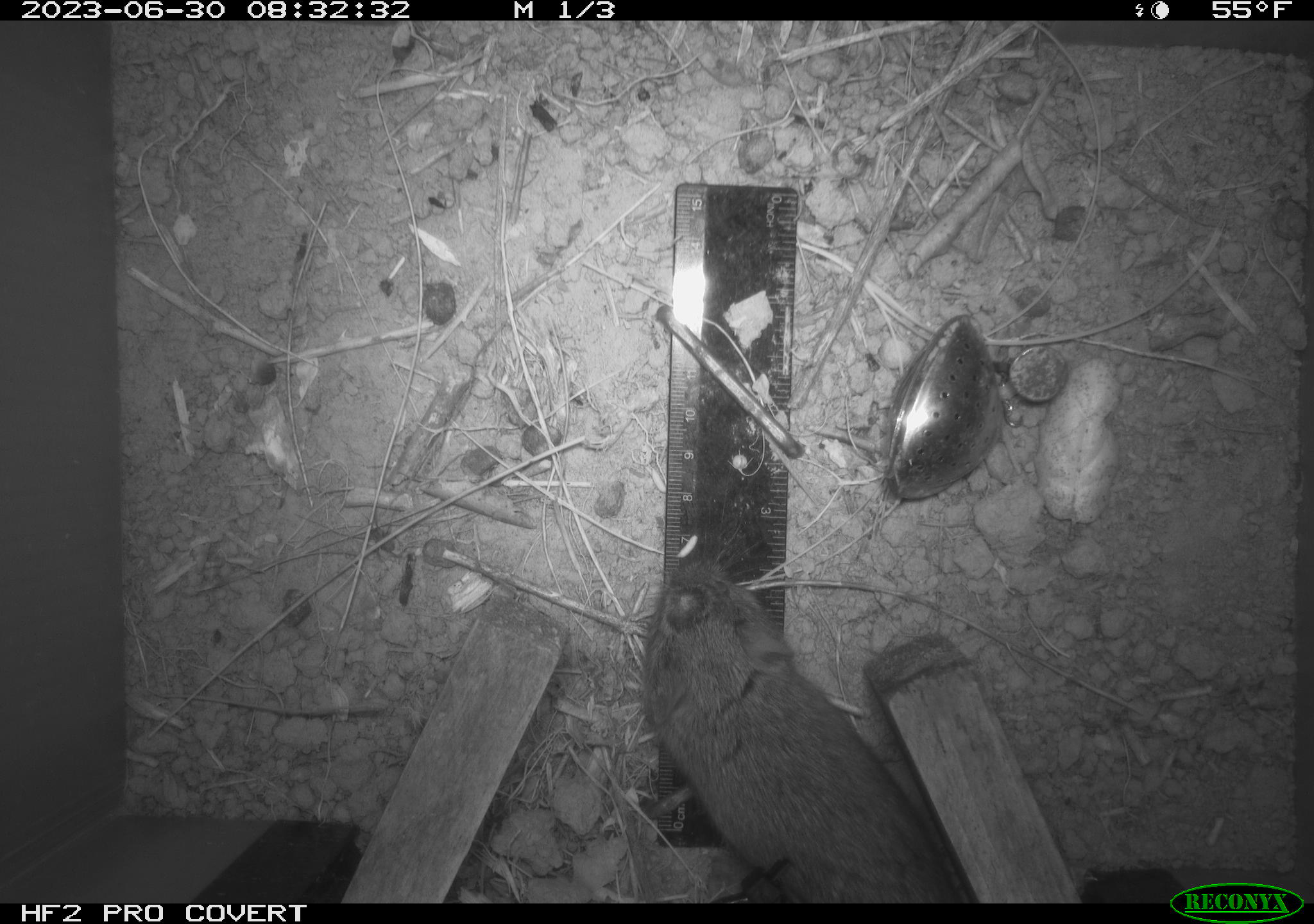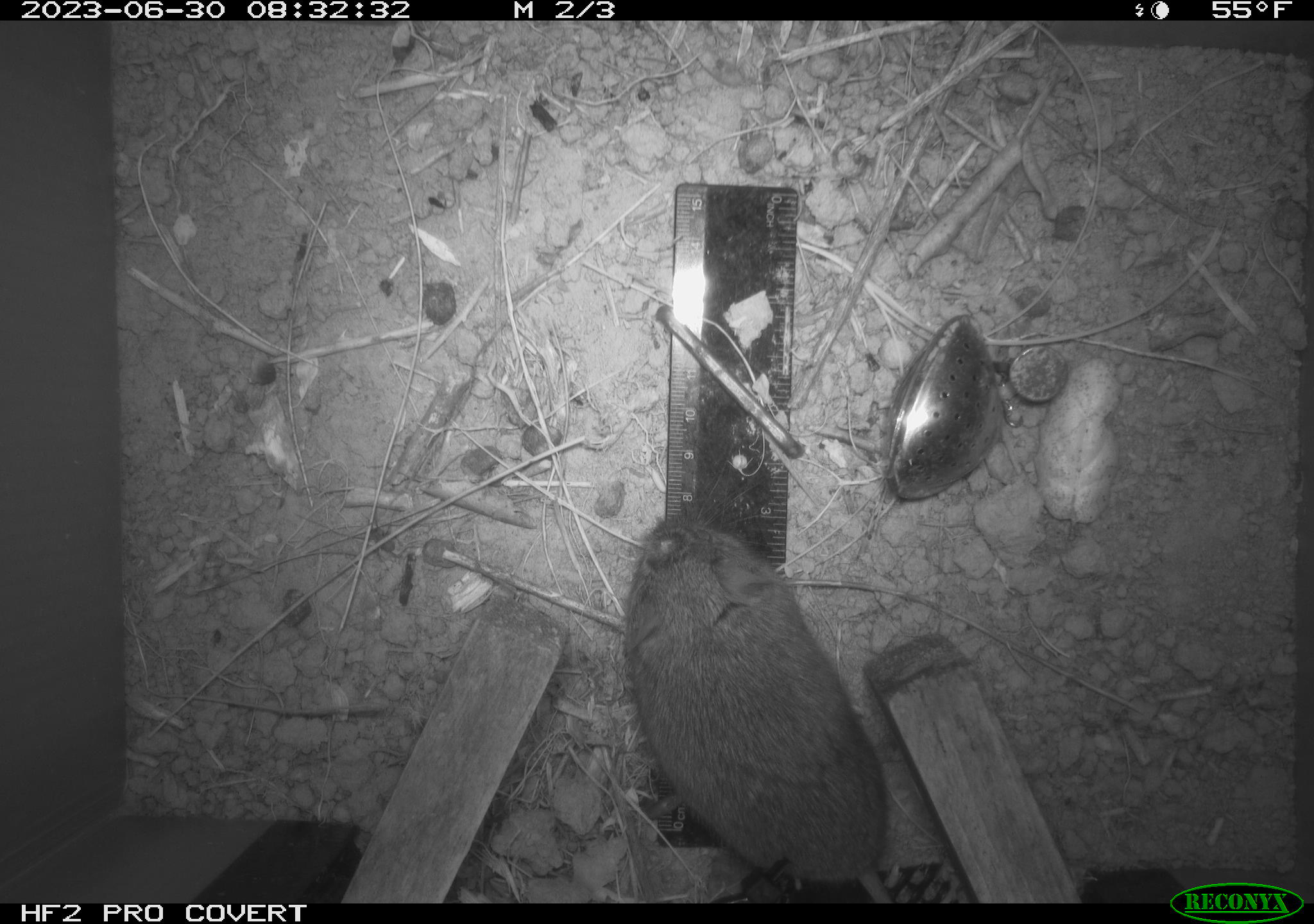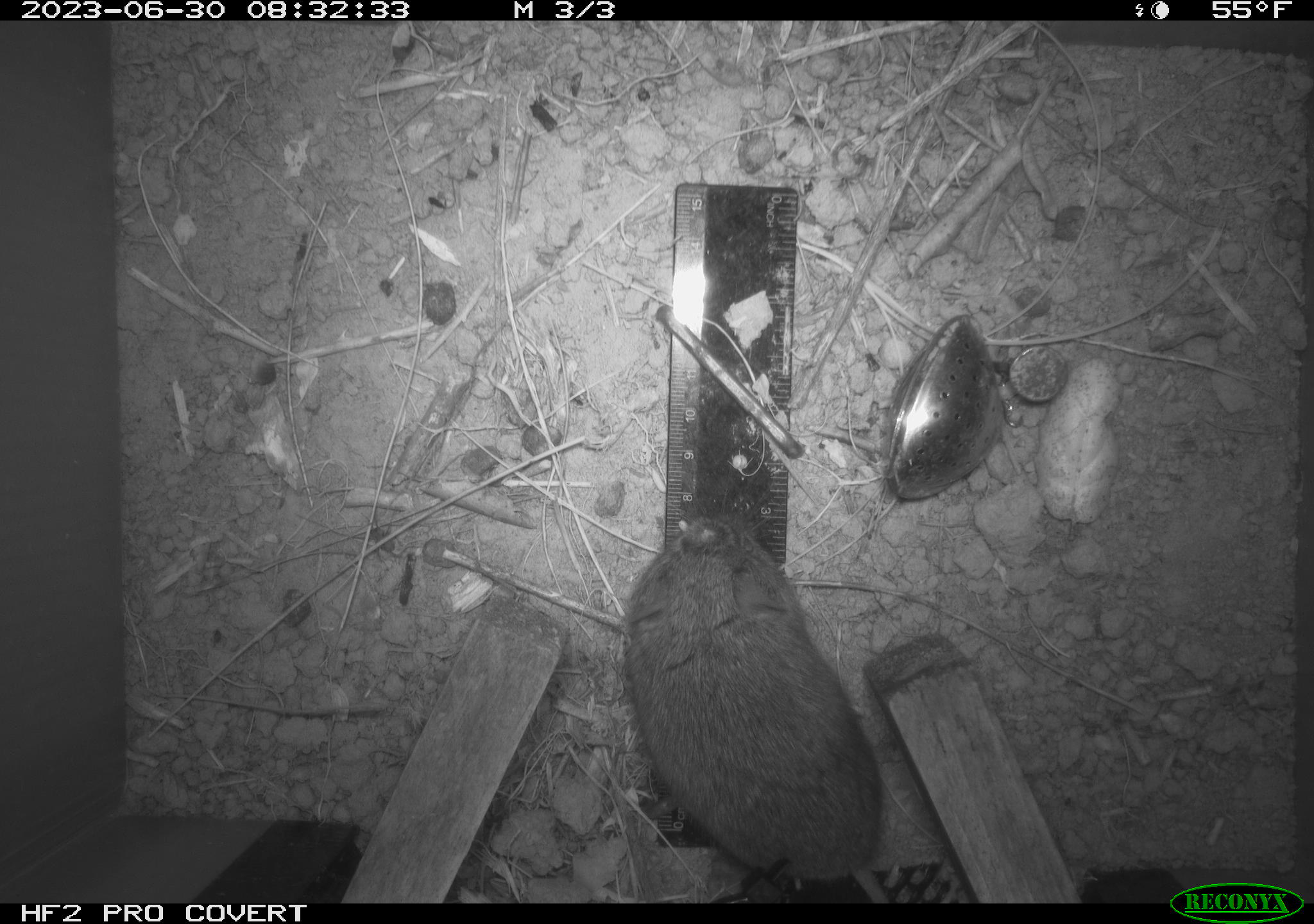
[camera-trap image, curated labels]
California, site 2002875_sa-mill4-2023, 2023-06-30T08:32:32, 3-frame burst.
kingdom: Animalia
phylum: Chordata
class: Mammalia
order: Rodentia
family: Cricetidae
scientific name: Arvicolinae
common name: voles, lemmings, and muskrats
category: arvicolinae subfamily